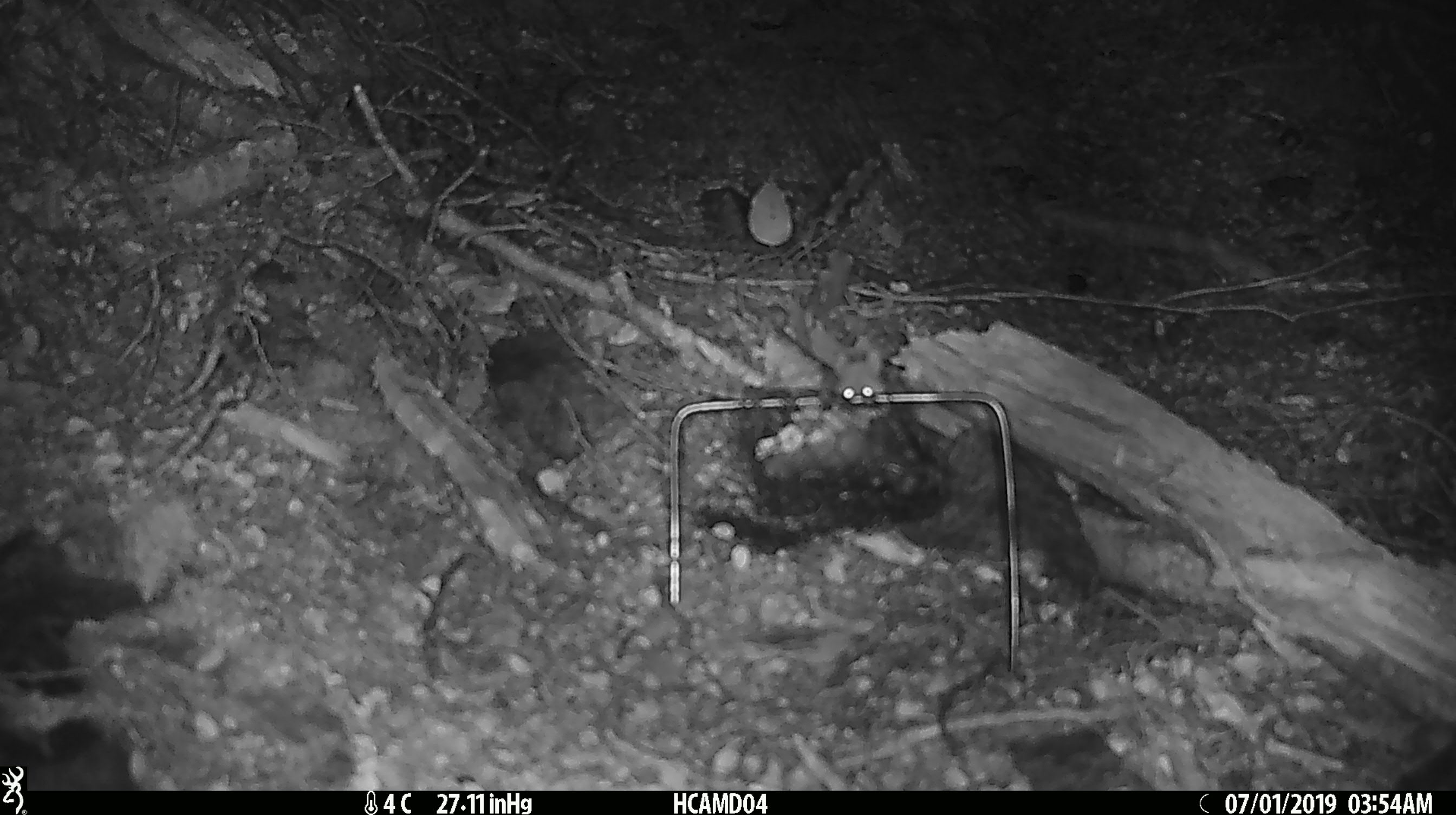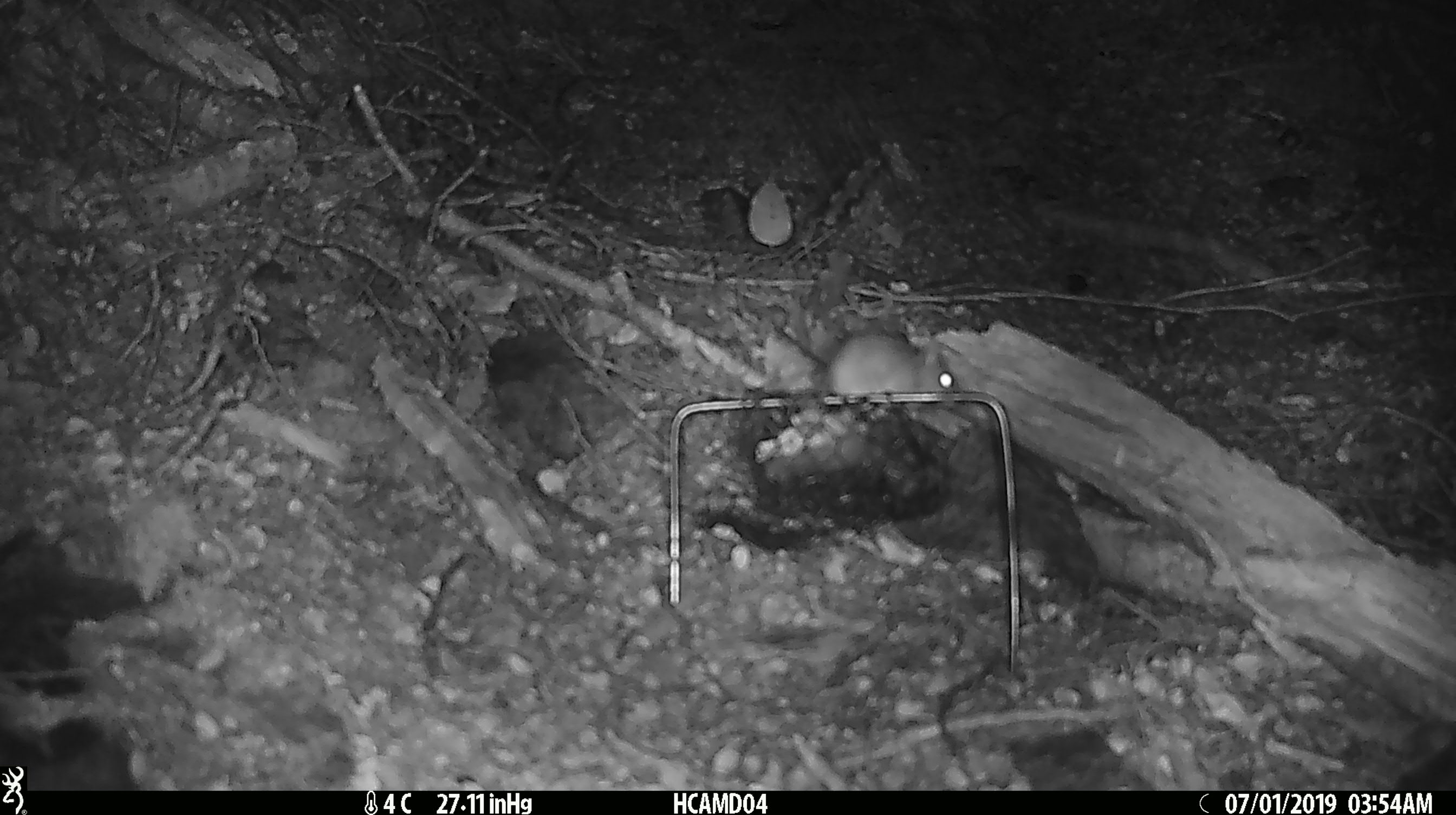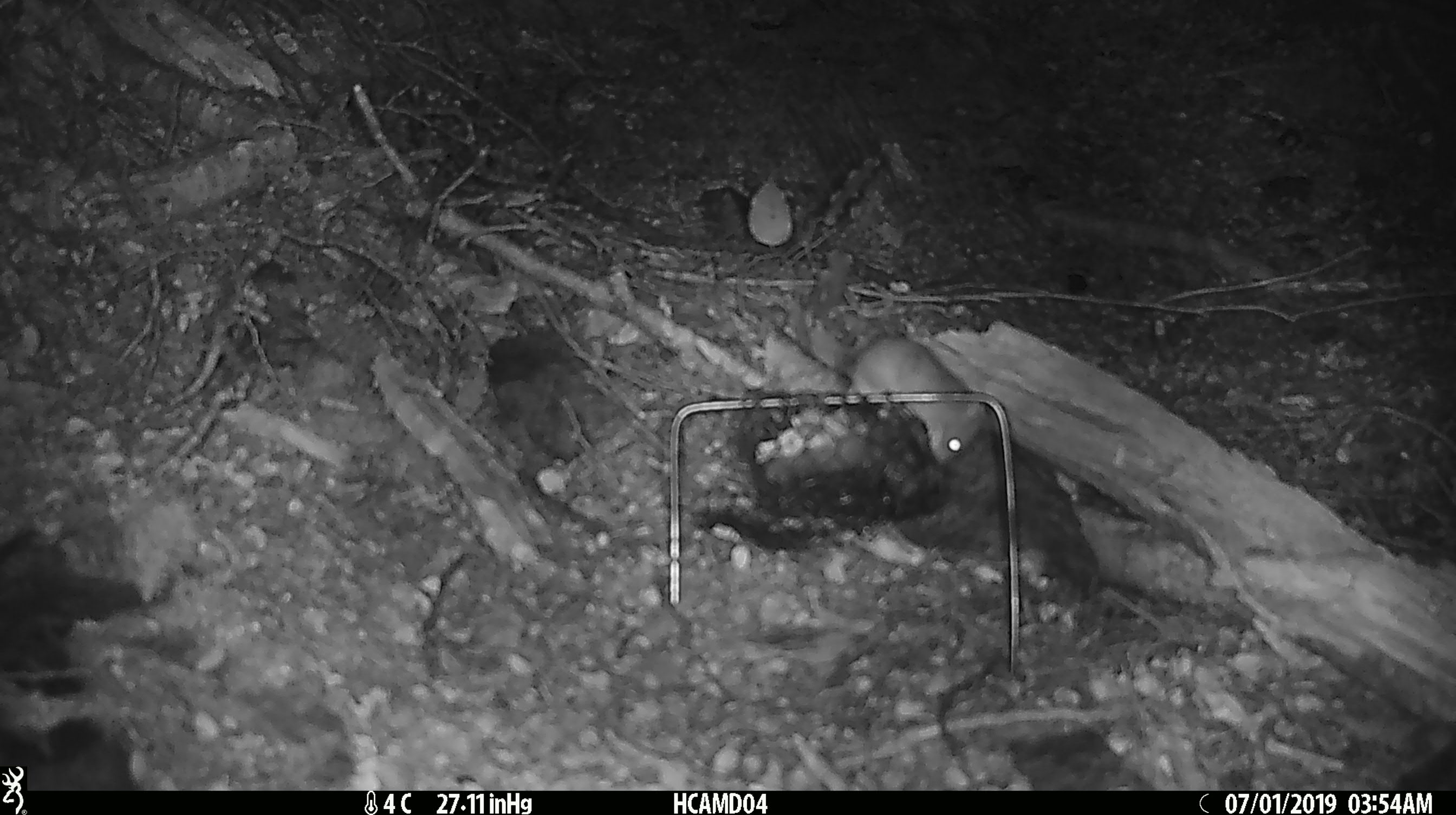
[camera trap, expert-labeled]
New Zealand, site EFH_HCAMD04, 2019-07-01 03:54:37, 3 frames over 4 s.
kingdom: Animalia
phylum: Chordata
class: Mammalia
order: Rodentia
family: Muridae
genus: Mus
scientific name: Mus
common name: mouse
Mouse (Mus).